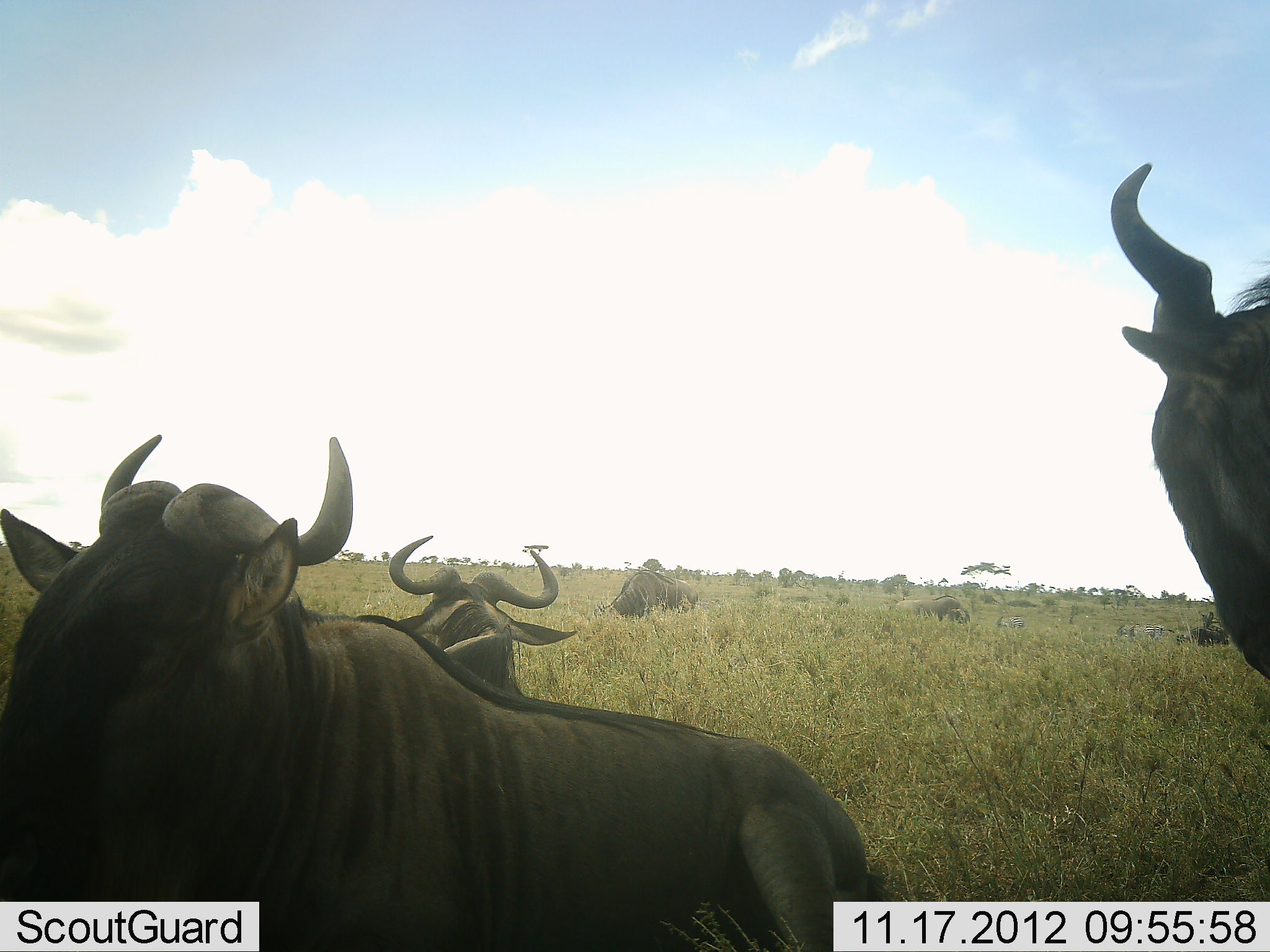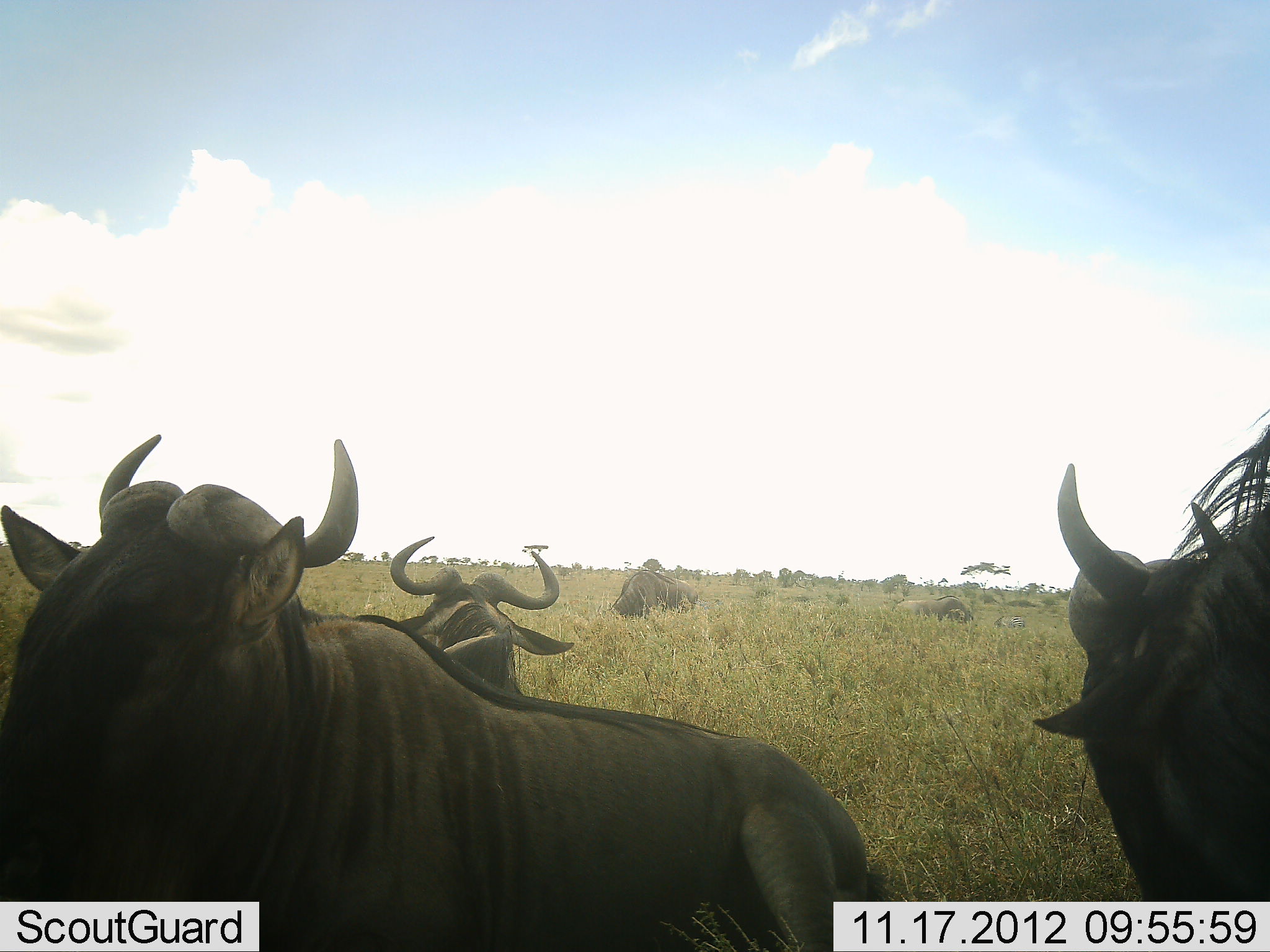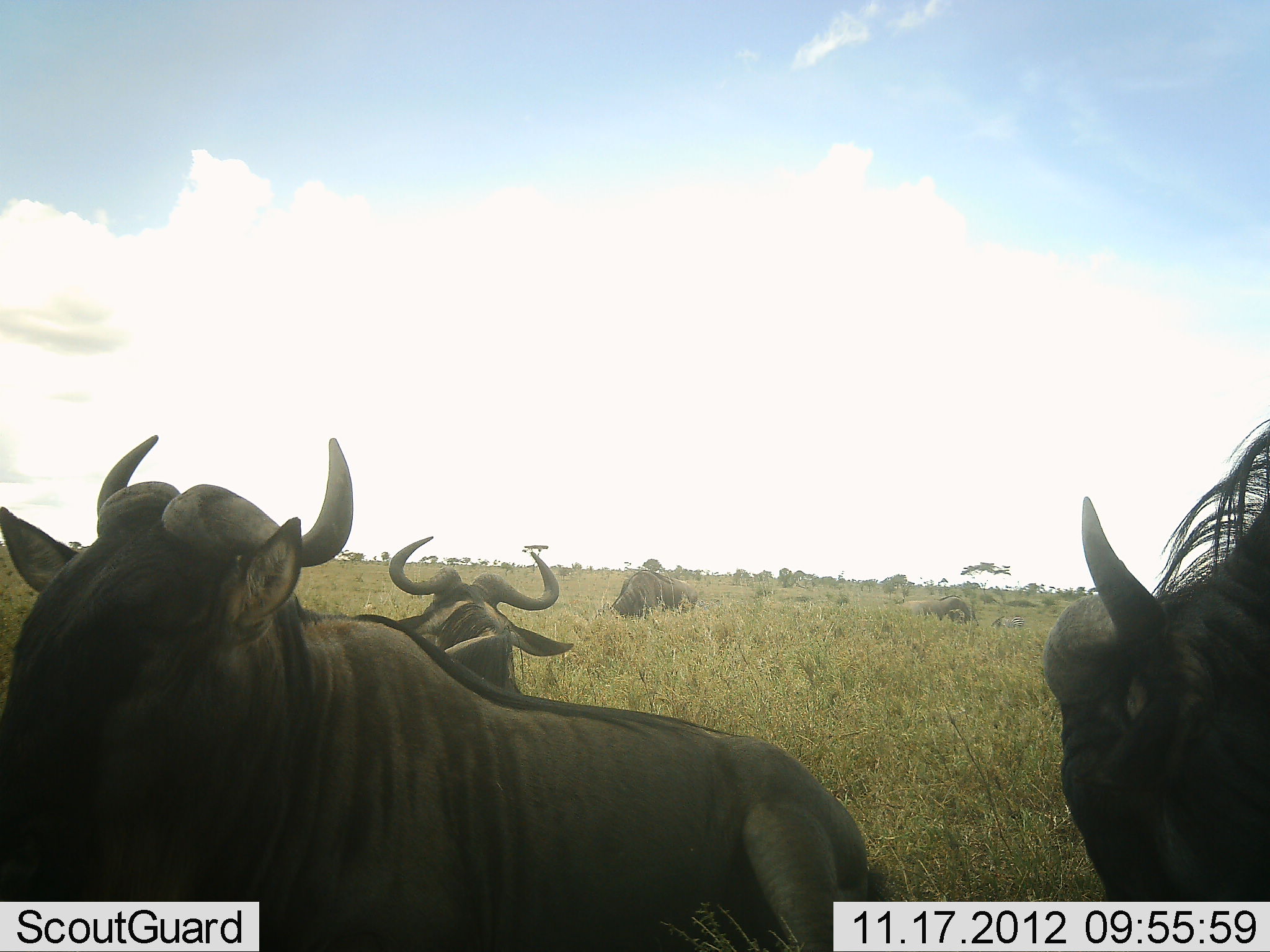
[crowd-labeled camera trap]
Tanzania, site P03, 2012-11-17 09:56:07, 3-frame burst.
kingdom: Animalia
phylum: Chordata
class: Mammalia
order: Artiodactyla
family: Bovidae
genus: Connochaetes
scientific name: Connochaetes taurinus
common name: blue wildebeest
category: wildebeest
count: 5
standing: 62%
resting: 62%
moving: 31%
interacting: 0%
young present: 0%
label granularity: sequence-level